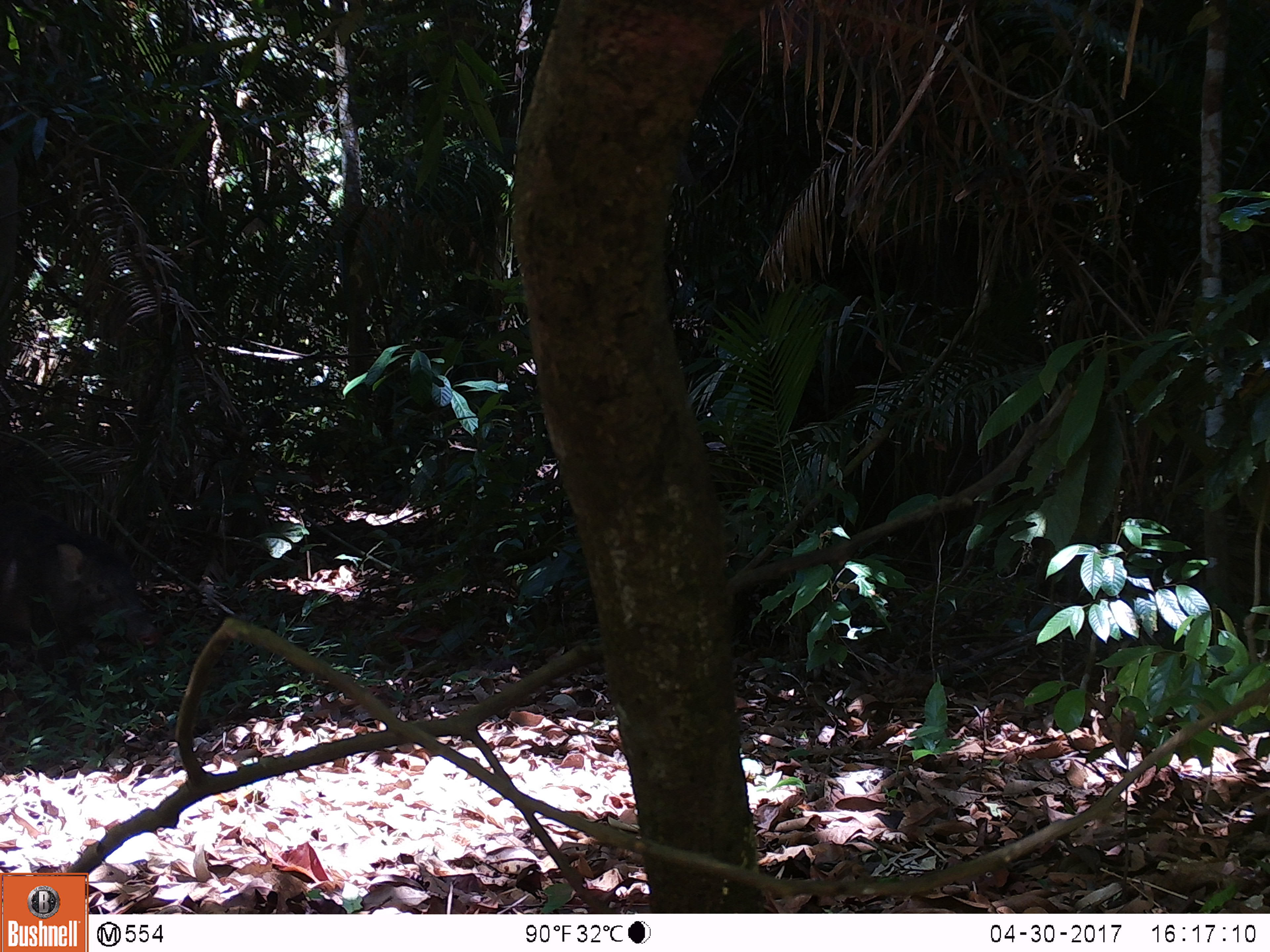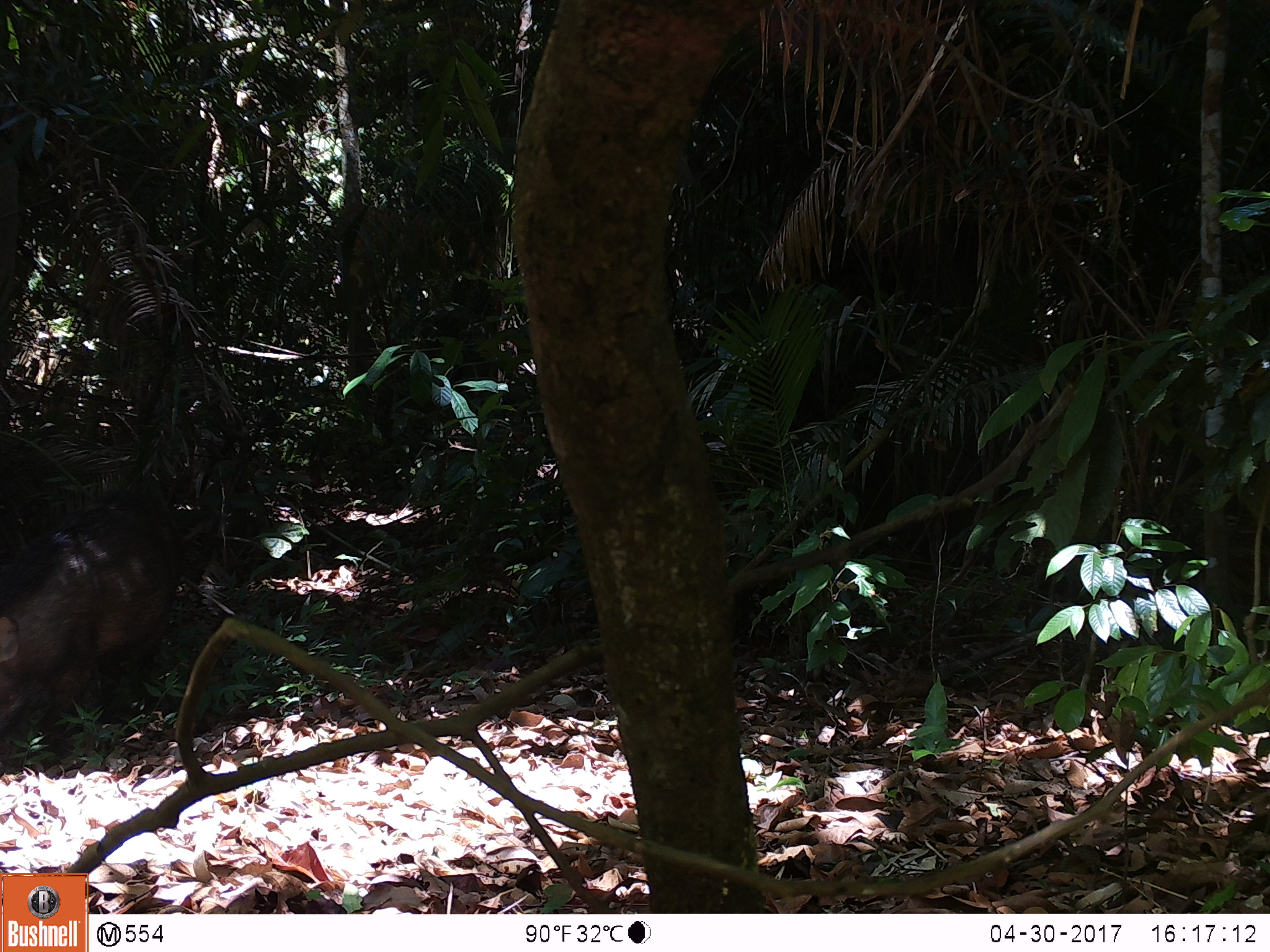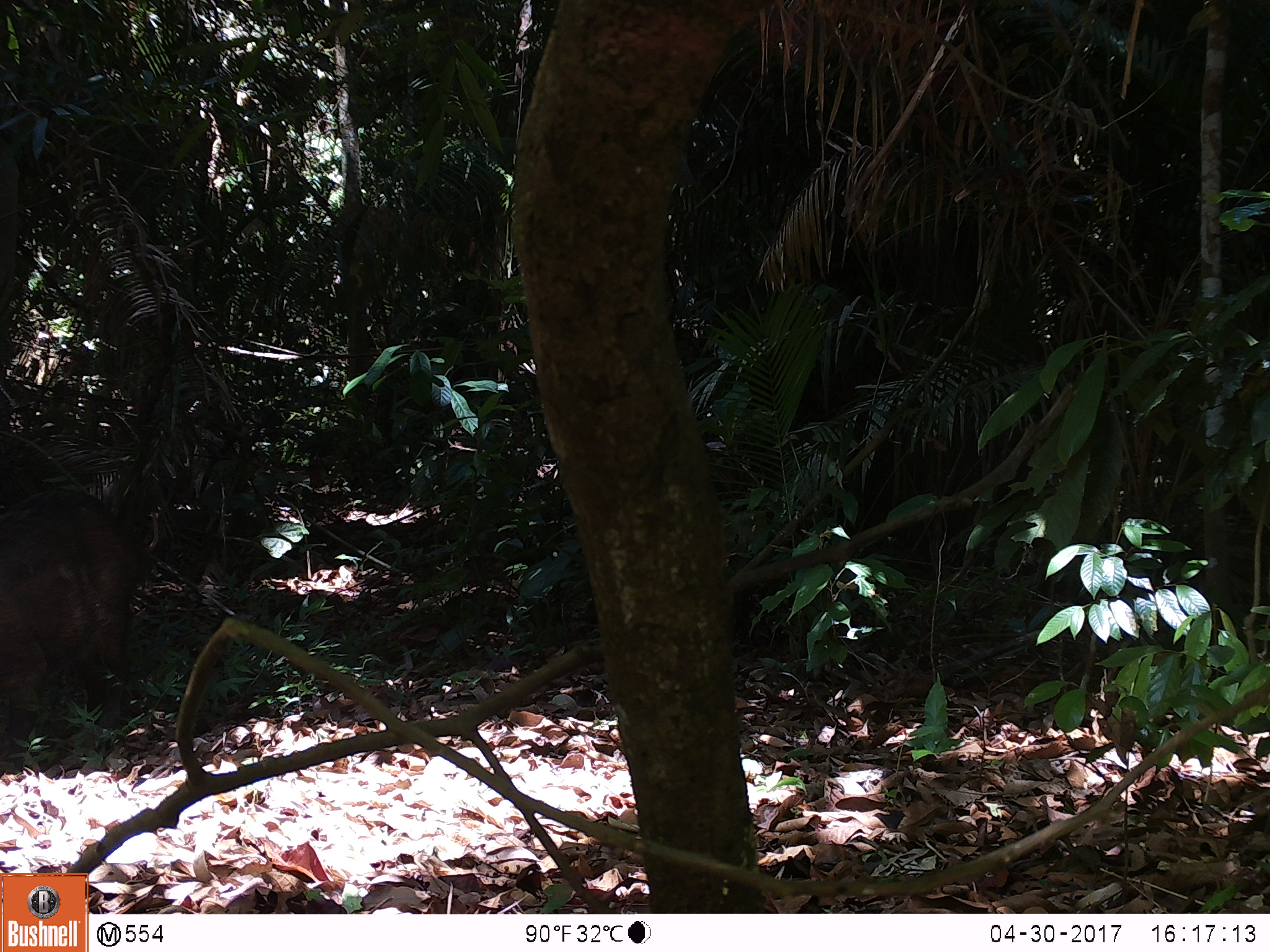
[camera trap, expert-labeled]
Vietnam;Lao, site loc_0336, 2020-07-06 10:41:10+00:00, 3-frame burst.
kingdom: Animalia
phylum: Chordata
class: Mammalia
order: Artiodactyla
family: Suidae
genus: Sus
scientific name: Sus scrofa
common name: eurasian wild pig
Eurasian wild pig (Sus scrofa). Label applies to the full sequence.